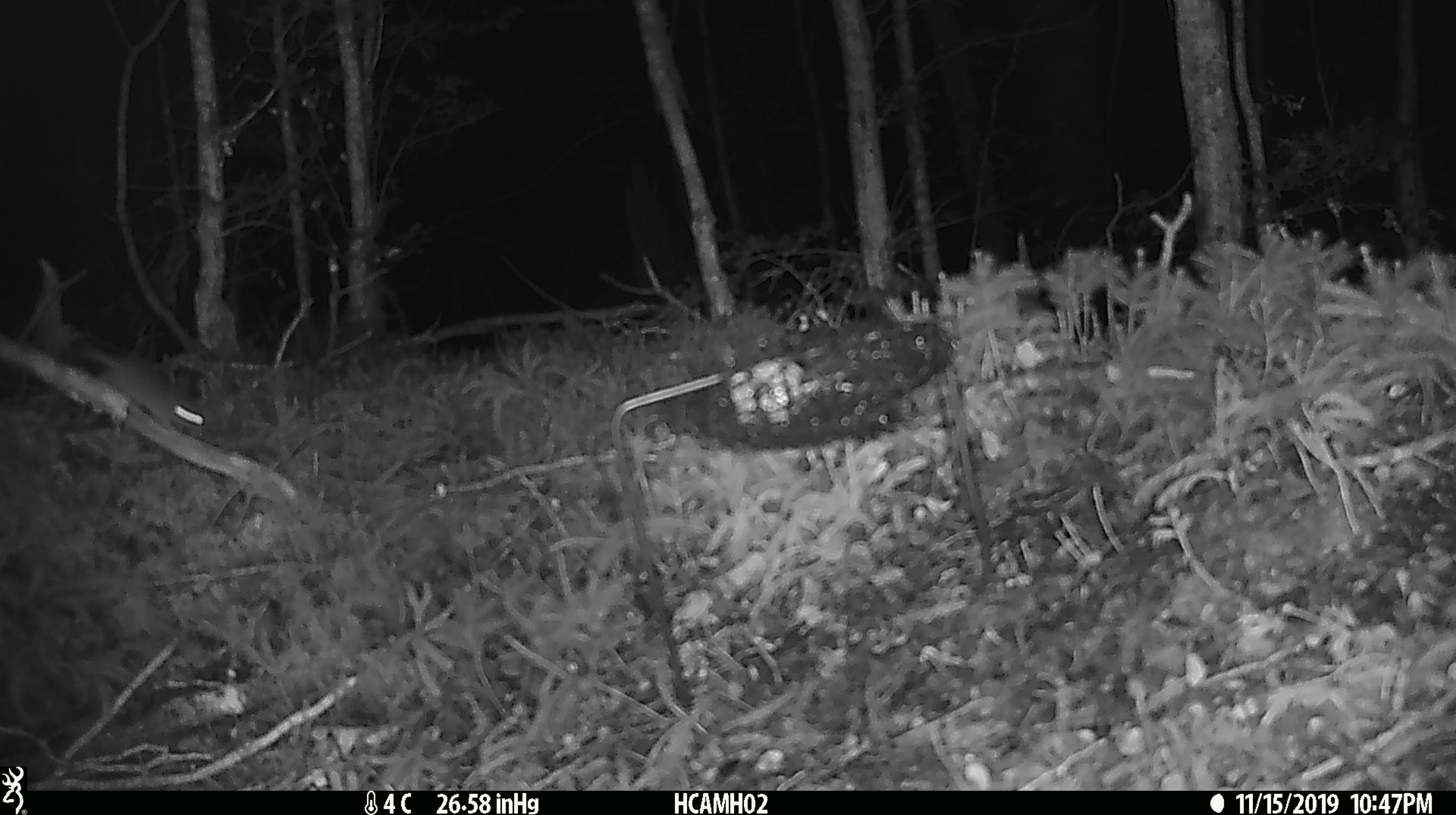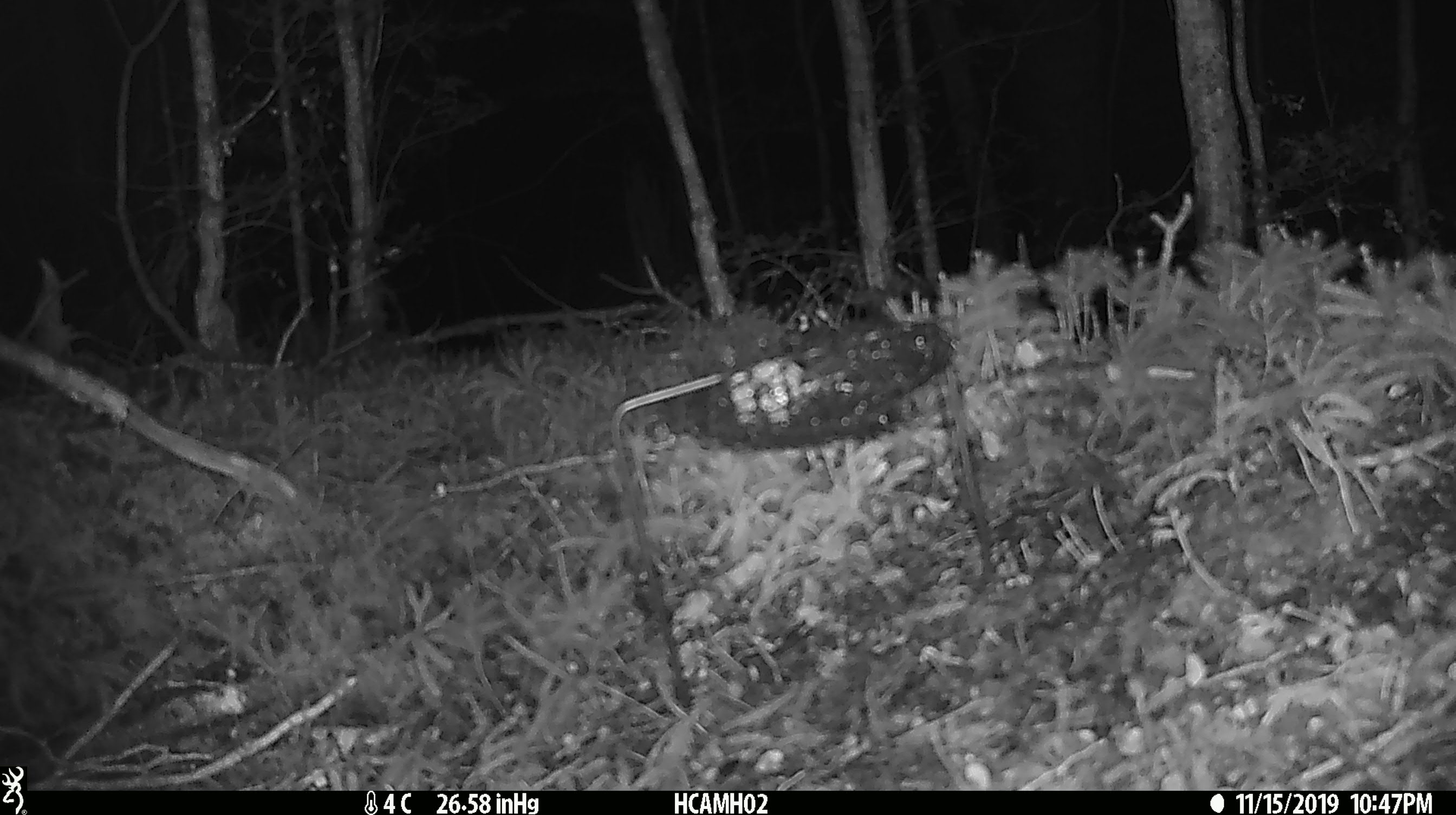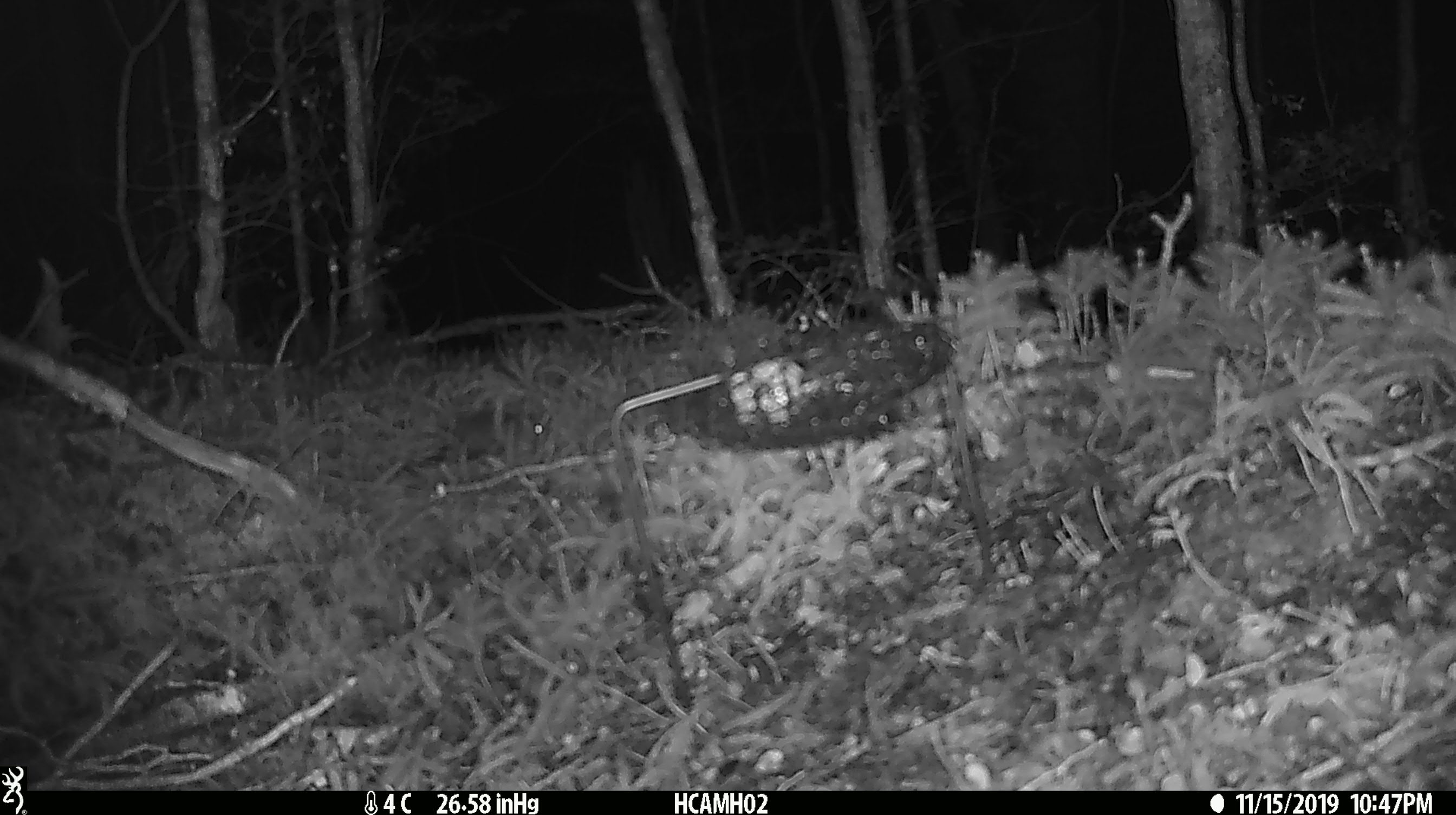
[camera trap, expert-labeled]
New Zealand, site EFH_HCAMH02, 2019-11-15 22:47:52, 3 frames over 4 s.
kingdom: Animalia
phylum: Chordata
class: Mammalia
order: Rodentia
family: Muridae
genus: Mus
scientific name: Mus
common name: mouse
Mouse (Mus).